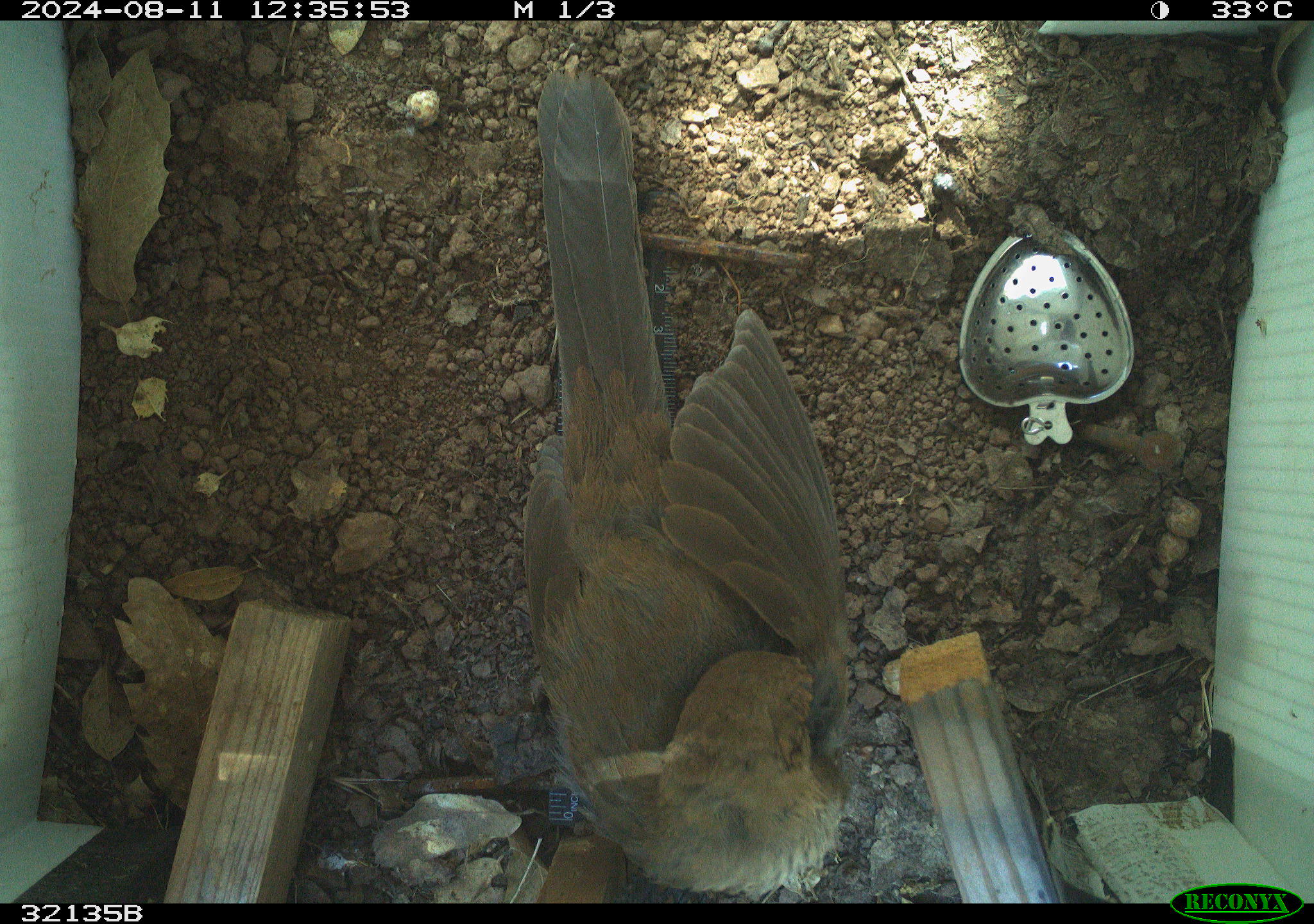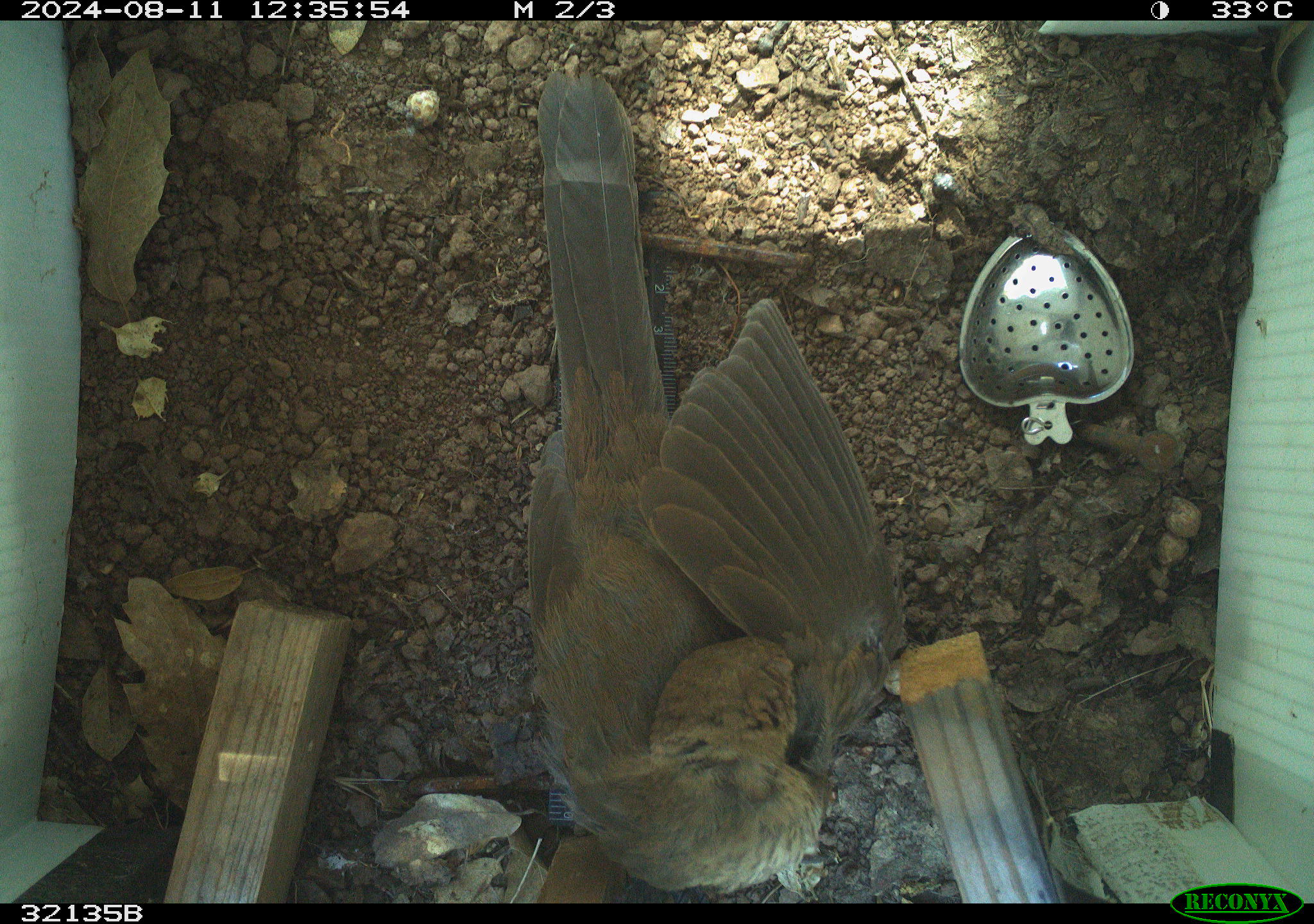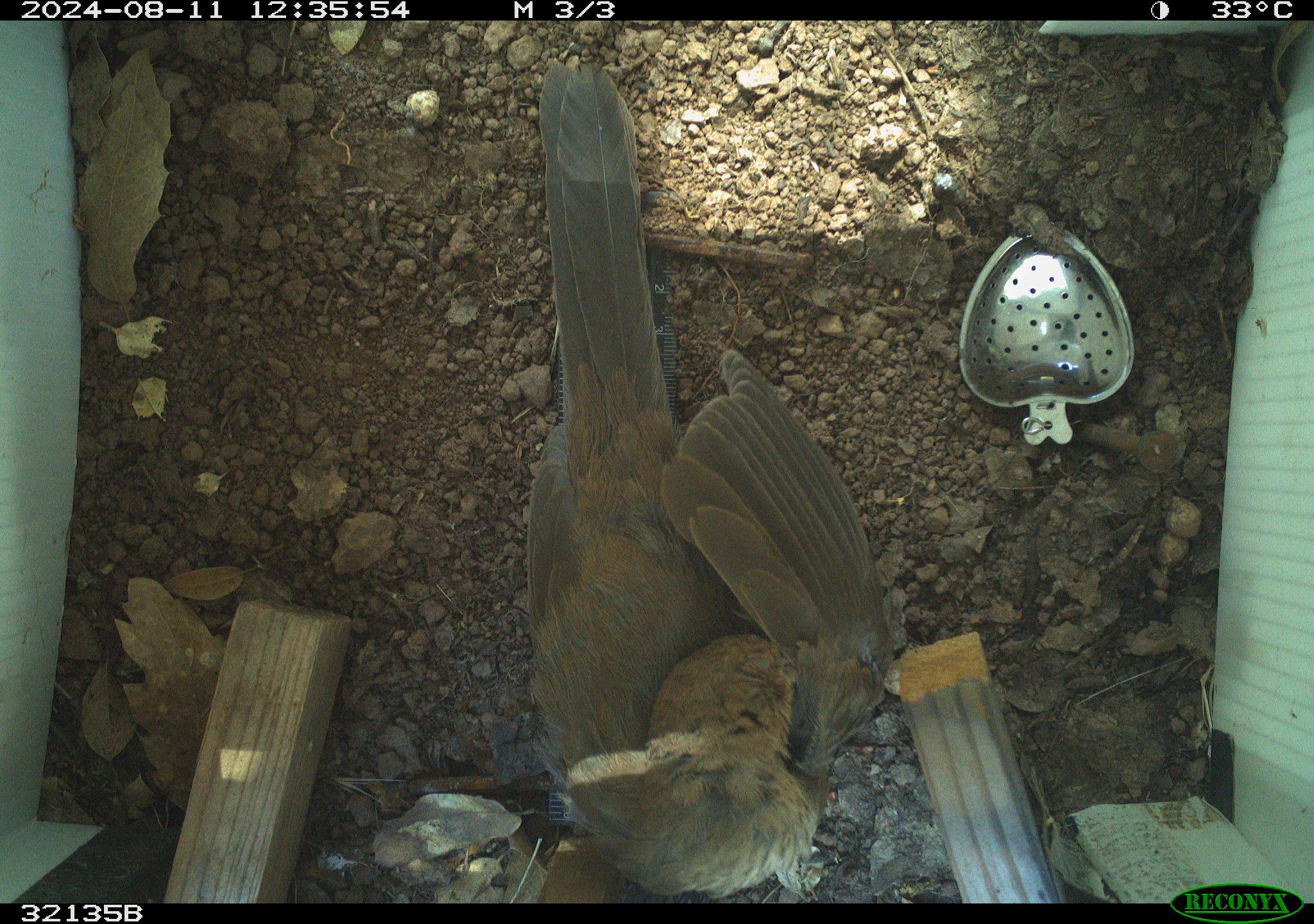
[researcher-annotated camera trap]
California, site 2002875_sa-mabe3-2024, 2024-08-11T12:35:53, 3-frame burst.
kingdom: Animalia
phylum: Chordata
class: Aves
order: Passeriformes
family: Passerellidae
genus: Melozone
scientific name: Melozone crissalis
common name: california towhee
California towhee (Melozone crissalis).